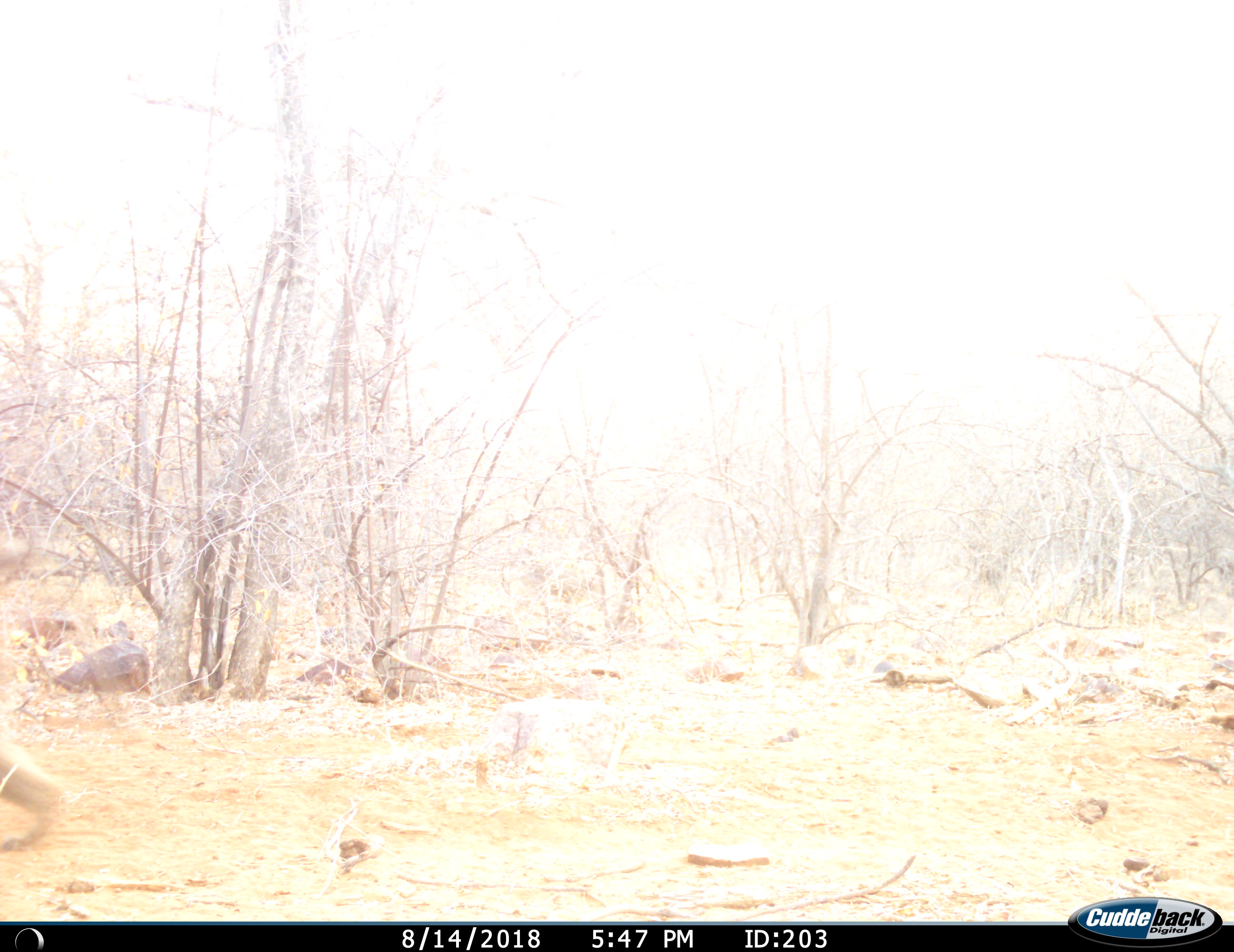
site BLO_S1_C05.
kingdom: Animalia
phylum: Chordata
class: Mammalia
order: Primates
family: Cercopithecidae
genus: Papio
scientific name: Papio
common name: baboon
Baboon (Papio), count 1. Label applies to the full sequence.